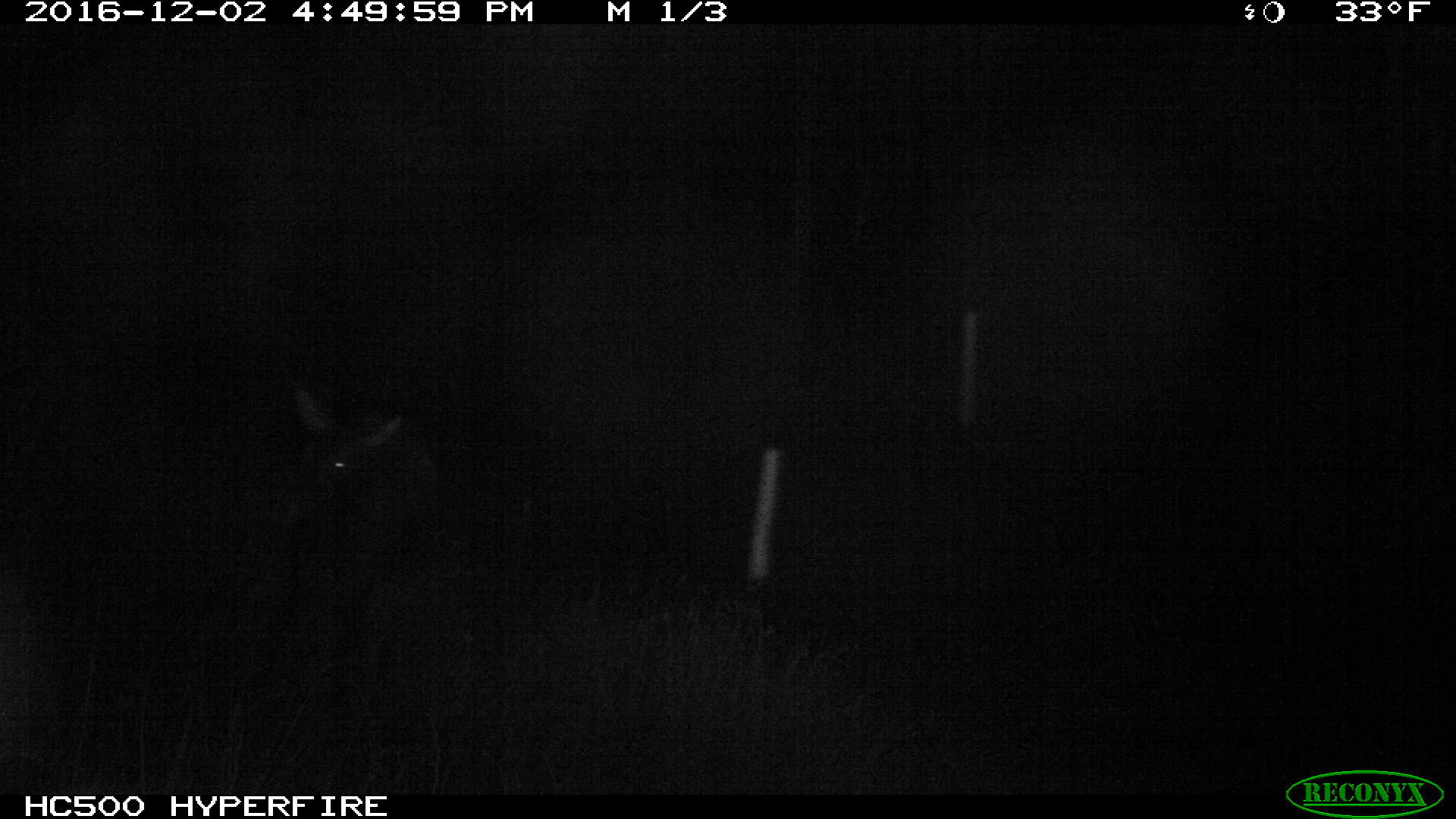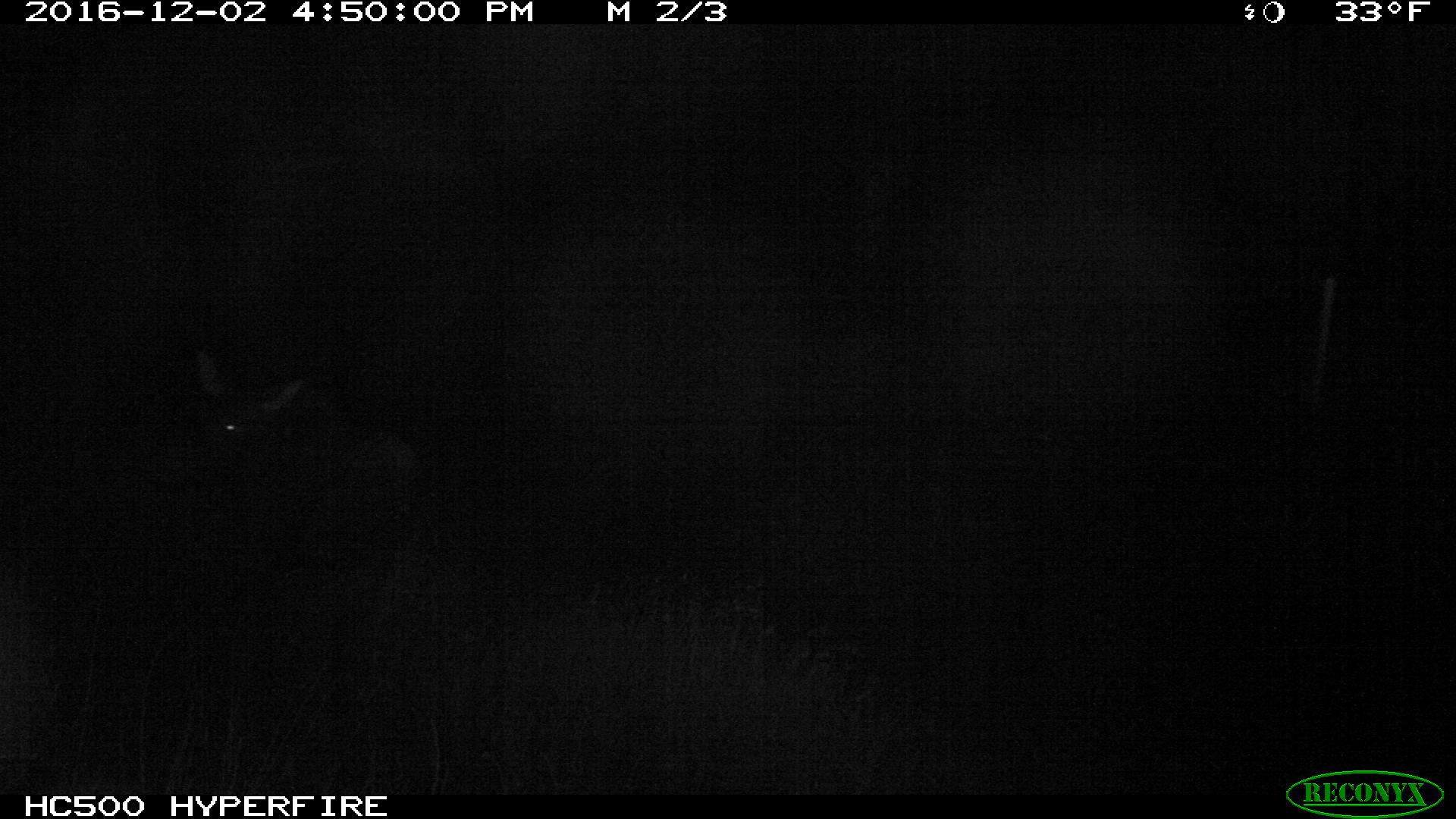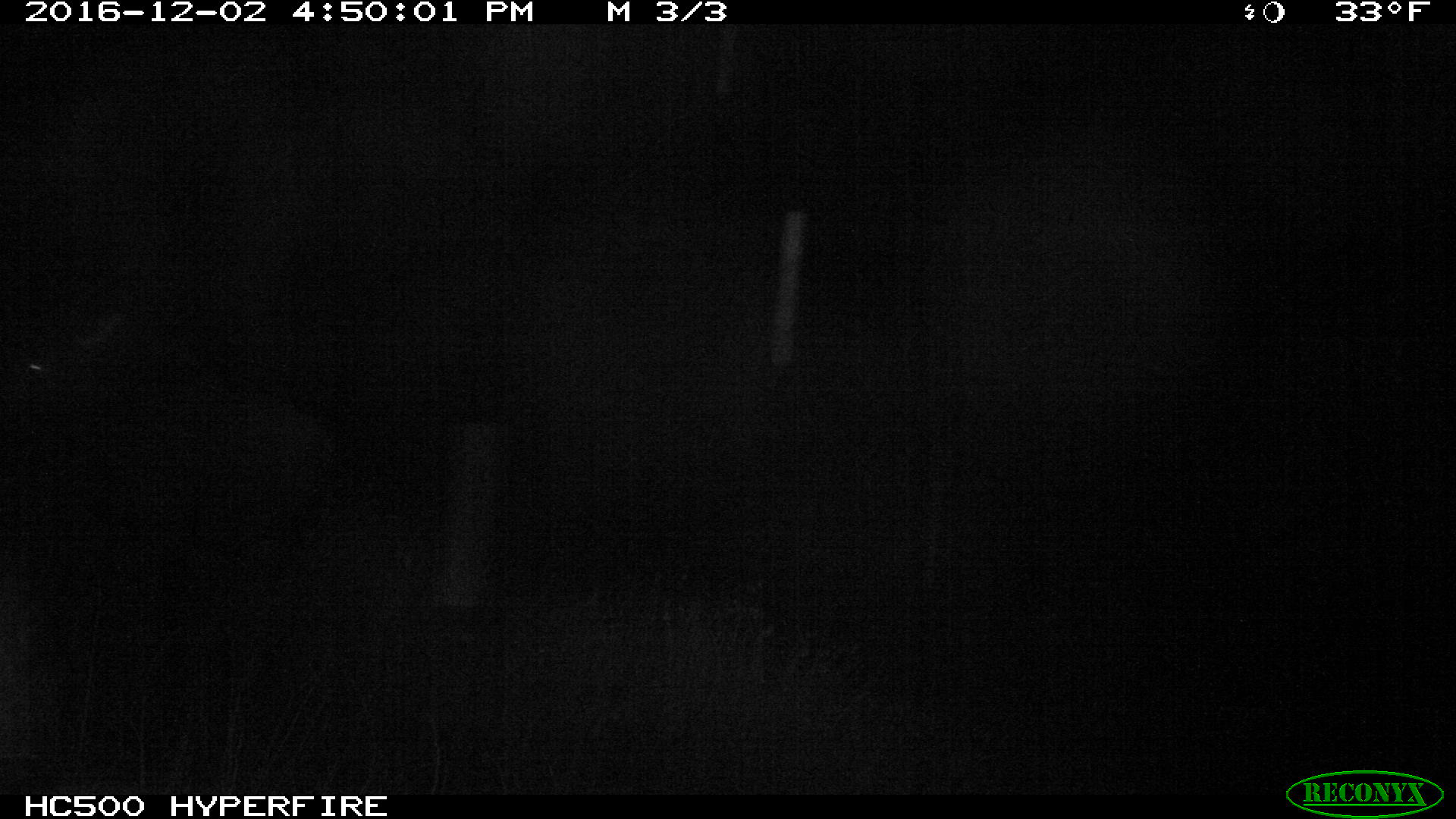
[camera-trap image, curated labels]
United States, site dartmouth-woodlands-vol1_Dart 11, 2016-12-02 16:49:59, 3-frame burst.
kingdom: Animalia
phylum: Chordata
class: Mammalia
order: Artiodactyla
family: Cervidae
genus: Alces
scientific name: Alces alces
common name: moose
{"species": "moose (Alces alces)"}